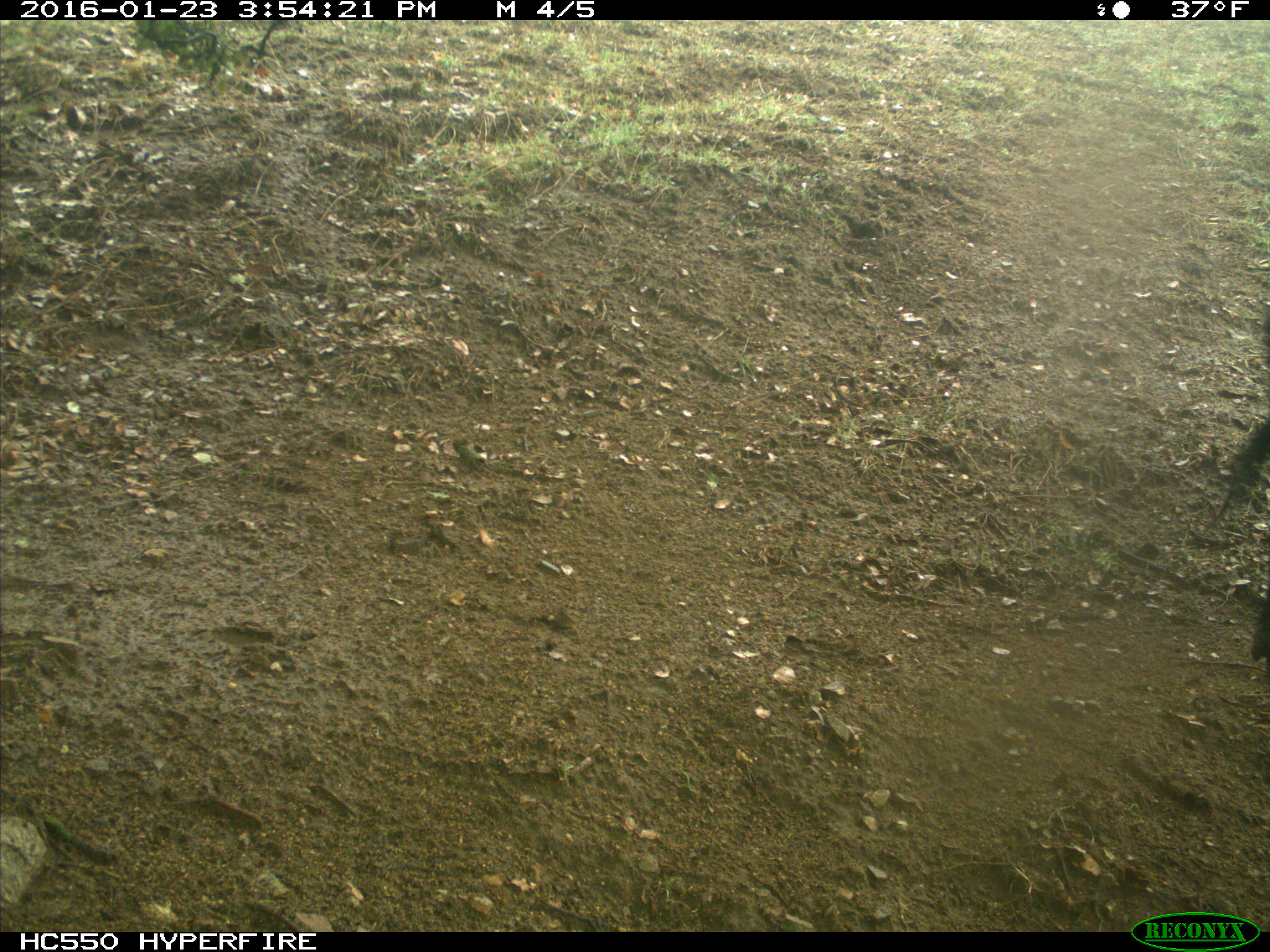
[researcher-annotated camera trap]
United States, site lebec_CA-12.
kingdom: Animalia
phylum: Chordata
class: Mammalia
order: Artiodactyla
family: Suidae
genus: Sus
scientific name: Sus scrofa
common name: wild boar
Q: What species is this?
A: Sus scrofa (wild boar).